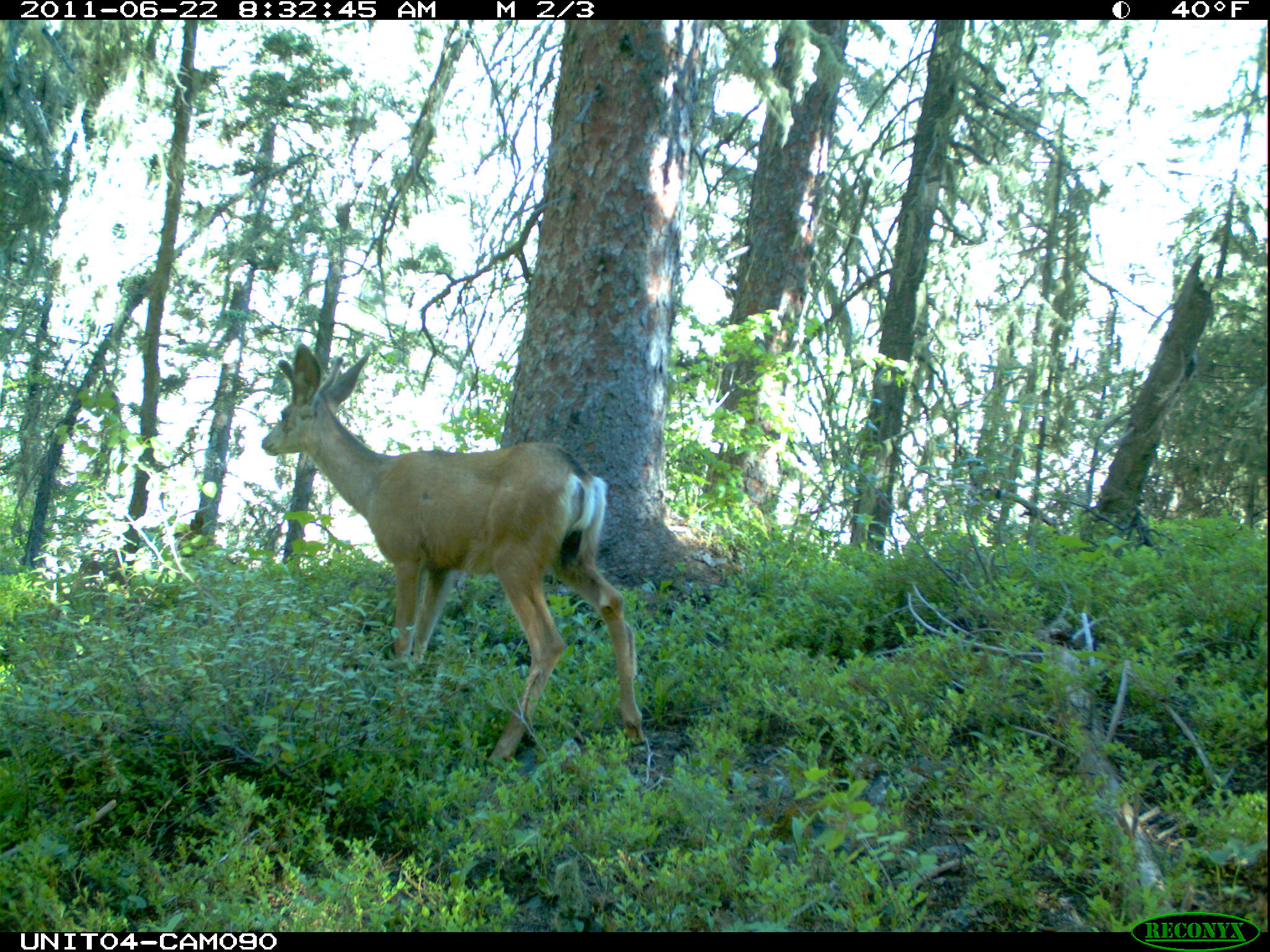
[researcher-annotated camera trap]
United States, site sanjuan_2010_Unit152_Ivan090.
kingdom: Animalia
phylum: Chordata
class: Mammalia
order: Artiodactyla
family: Cervidae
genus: Odocoileus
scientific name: Odocoileus hemionus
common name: mule deer